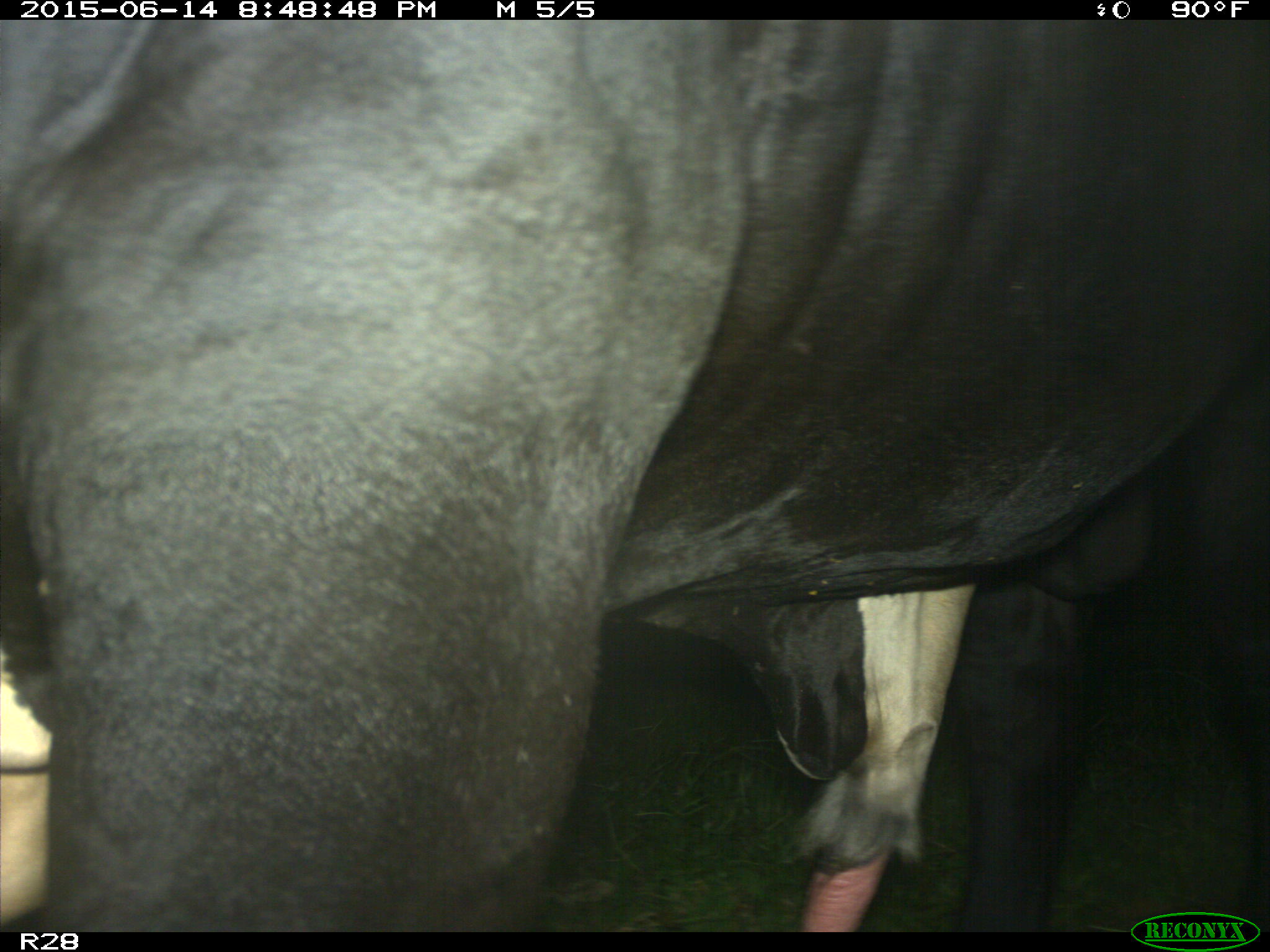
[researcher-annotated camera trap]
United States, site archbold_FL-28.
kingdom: Animalia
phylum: Chordata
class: Mammalia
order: Artiodactyla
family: Bovidae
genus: Bos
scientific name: Bos taurus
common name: domestic cow